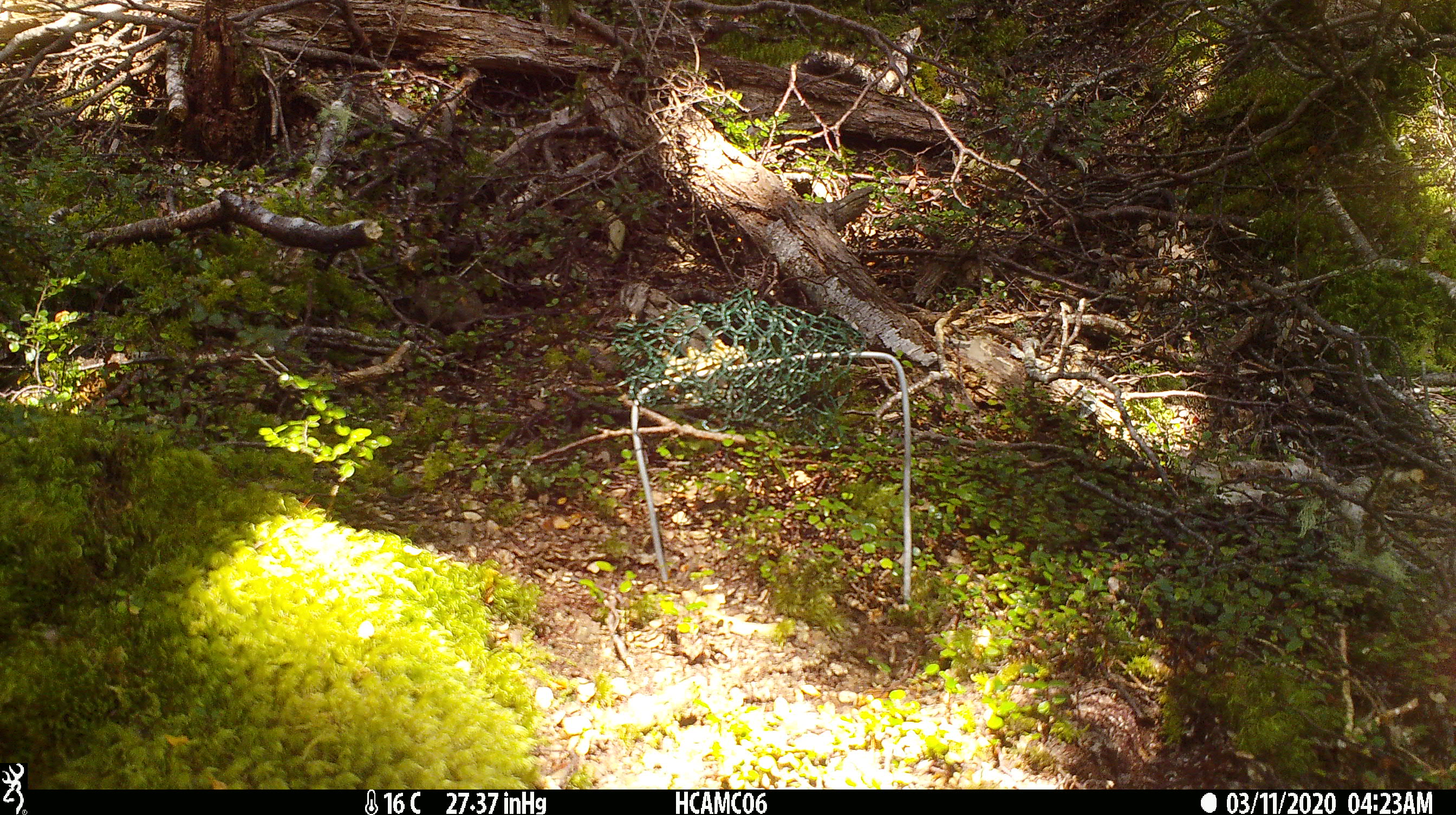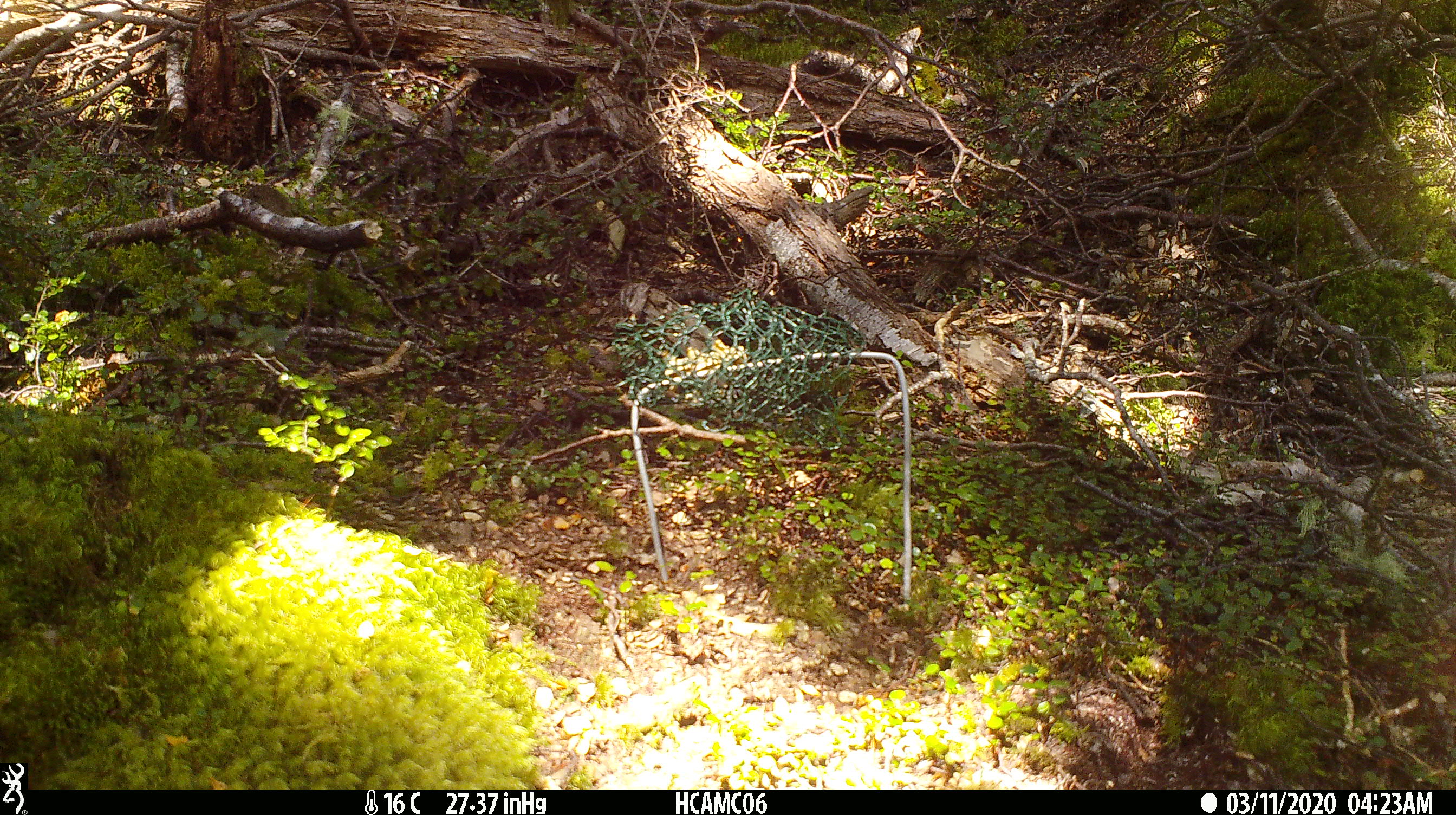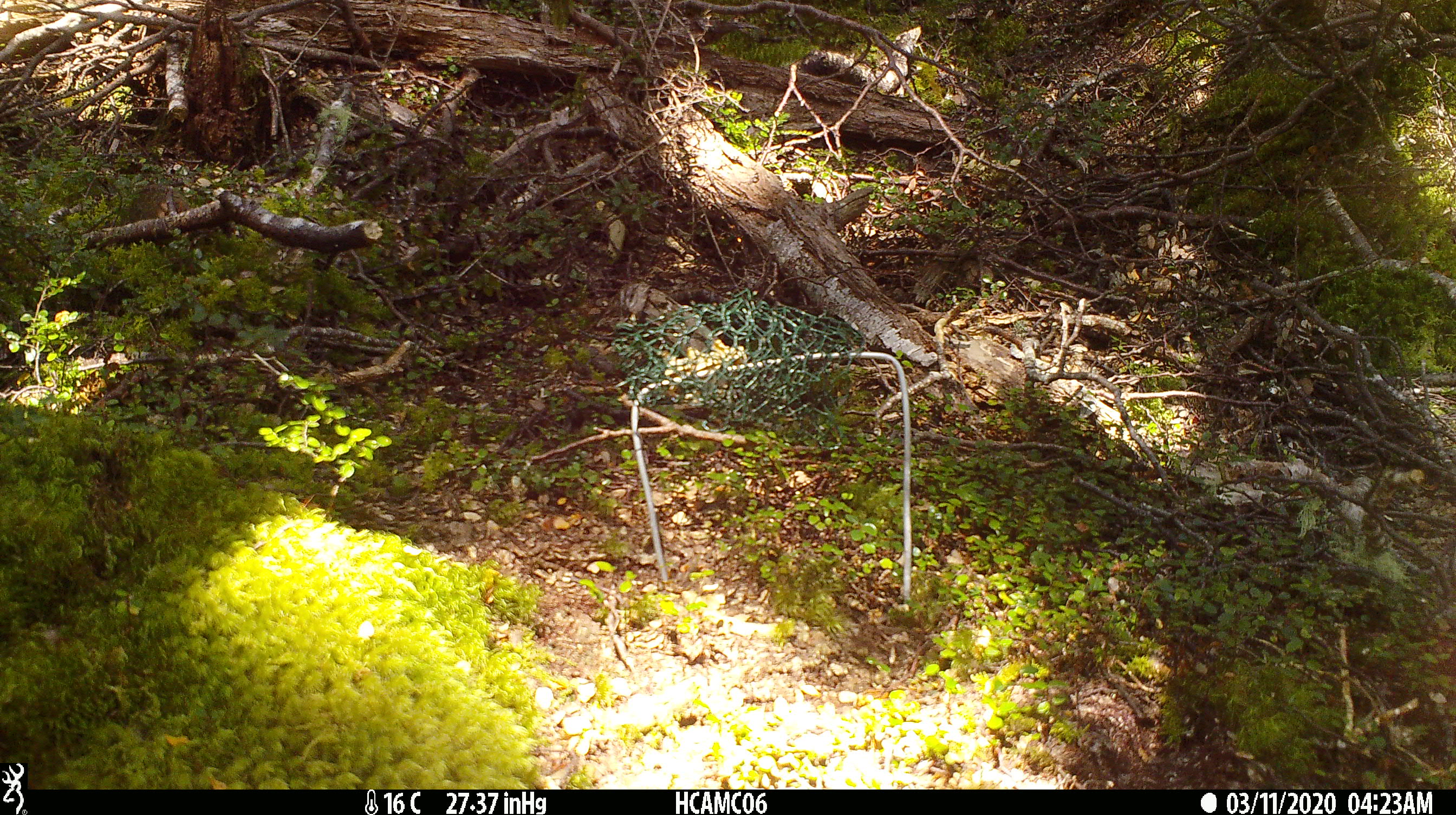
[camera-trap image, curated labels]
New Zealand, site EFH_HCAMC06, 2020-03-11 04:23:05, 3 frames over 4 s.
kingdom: Animalia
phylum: Chordata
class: Mammalia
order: Rodentia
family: Muridae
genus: Mus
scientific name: Mus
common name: mouse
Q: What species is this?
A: Mouse (Mus).